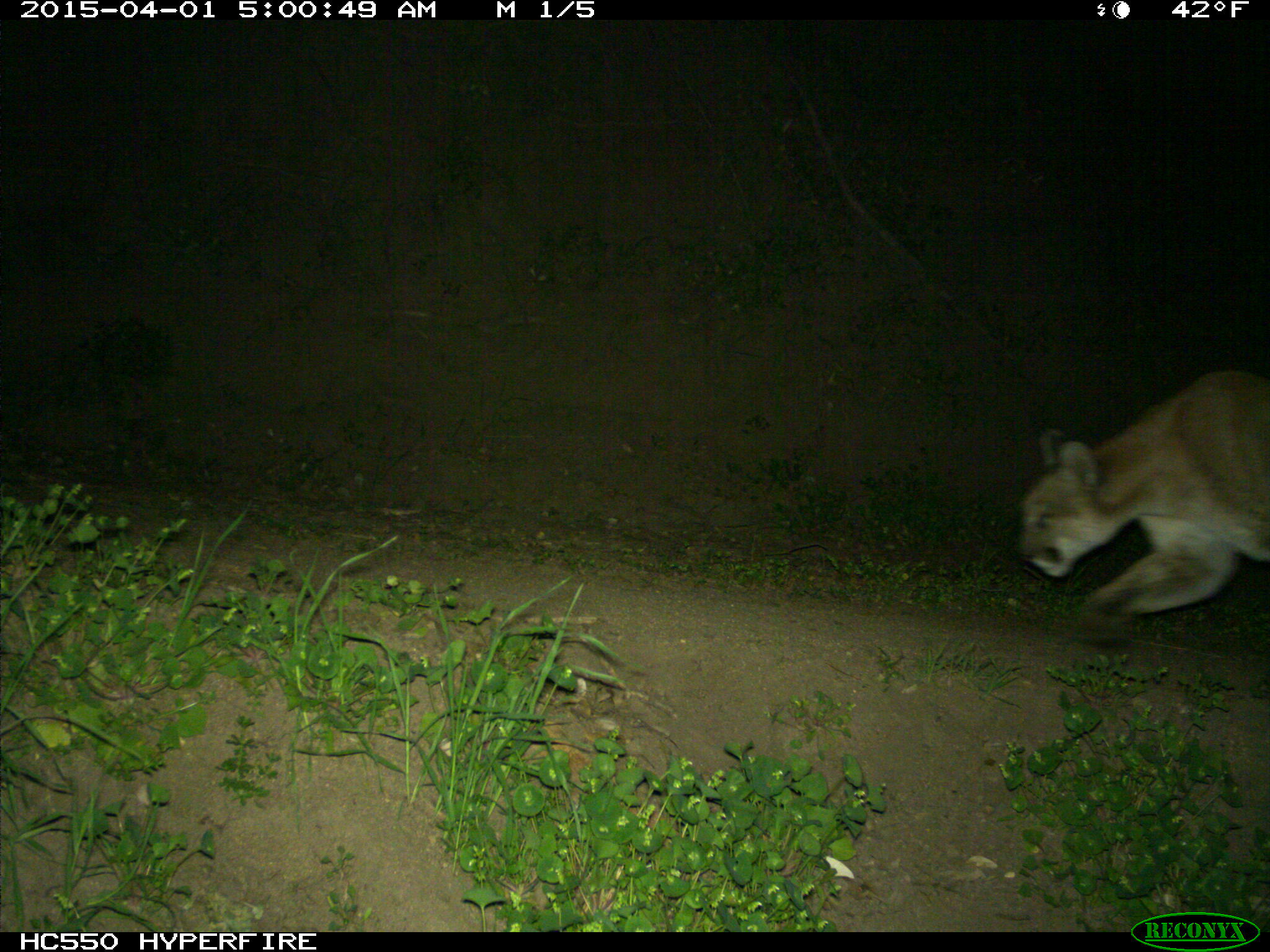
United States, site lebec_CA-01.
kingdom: Animalia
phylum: Chordata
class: Mammalia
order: Carnivora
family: Felidae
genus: Puma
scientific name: Puma concolor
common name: mountain lion